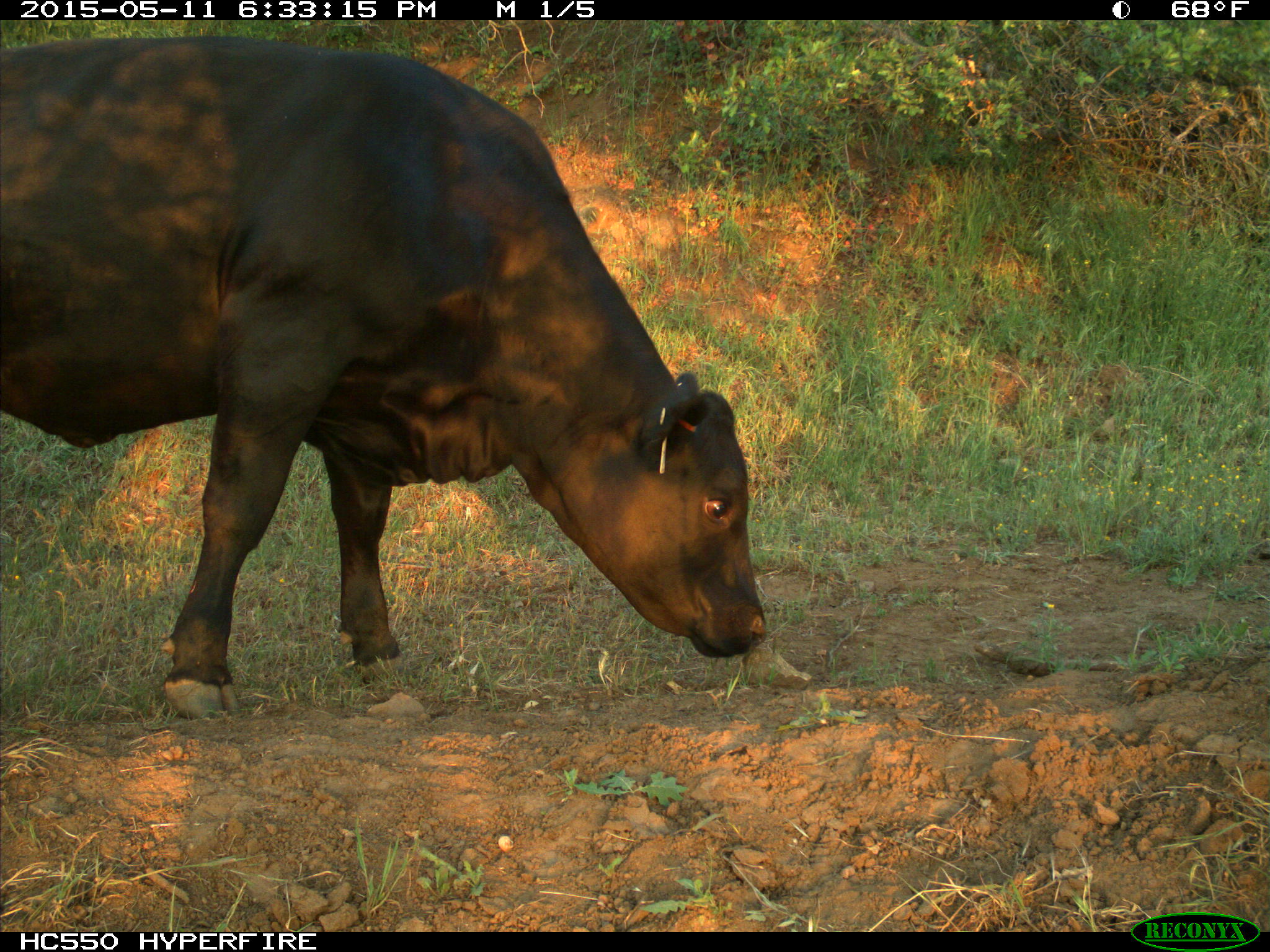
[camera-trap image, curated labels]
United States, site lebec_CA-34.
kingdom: Animalia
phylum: Chordata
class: Mammalia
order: Artiodactyla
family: Bovidae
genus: Bos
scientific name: Bos taurus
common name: domestic cow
Bos taurus (domestic cow).